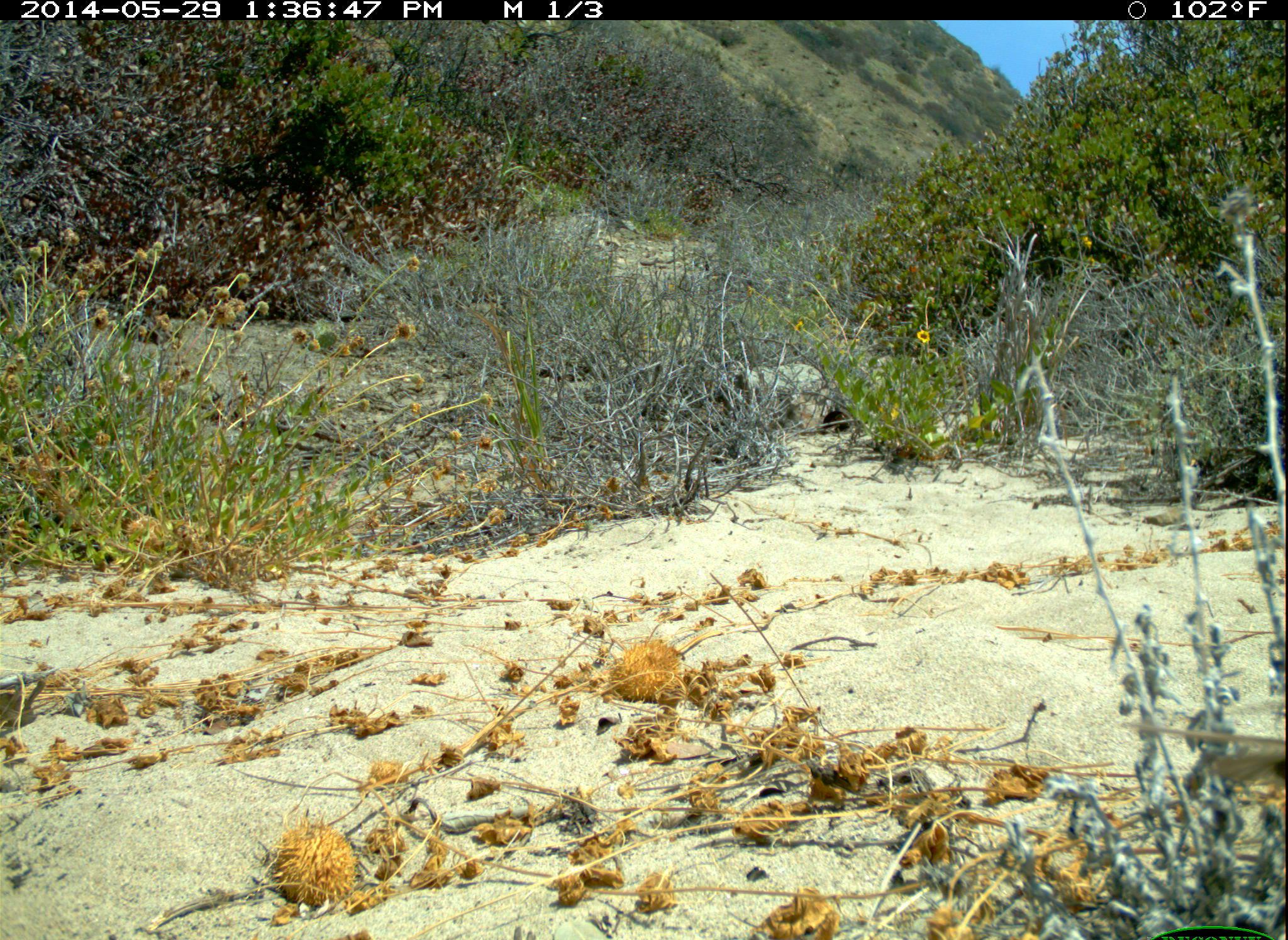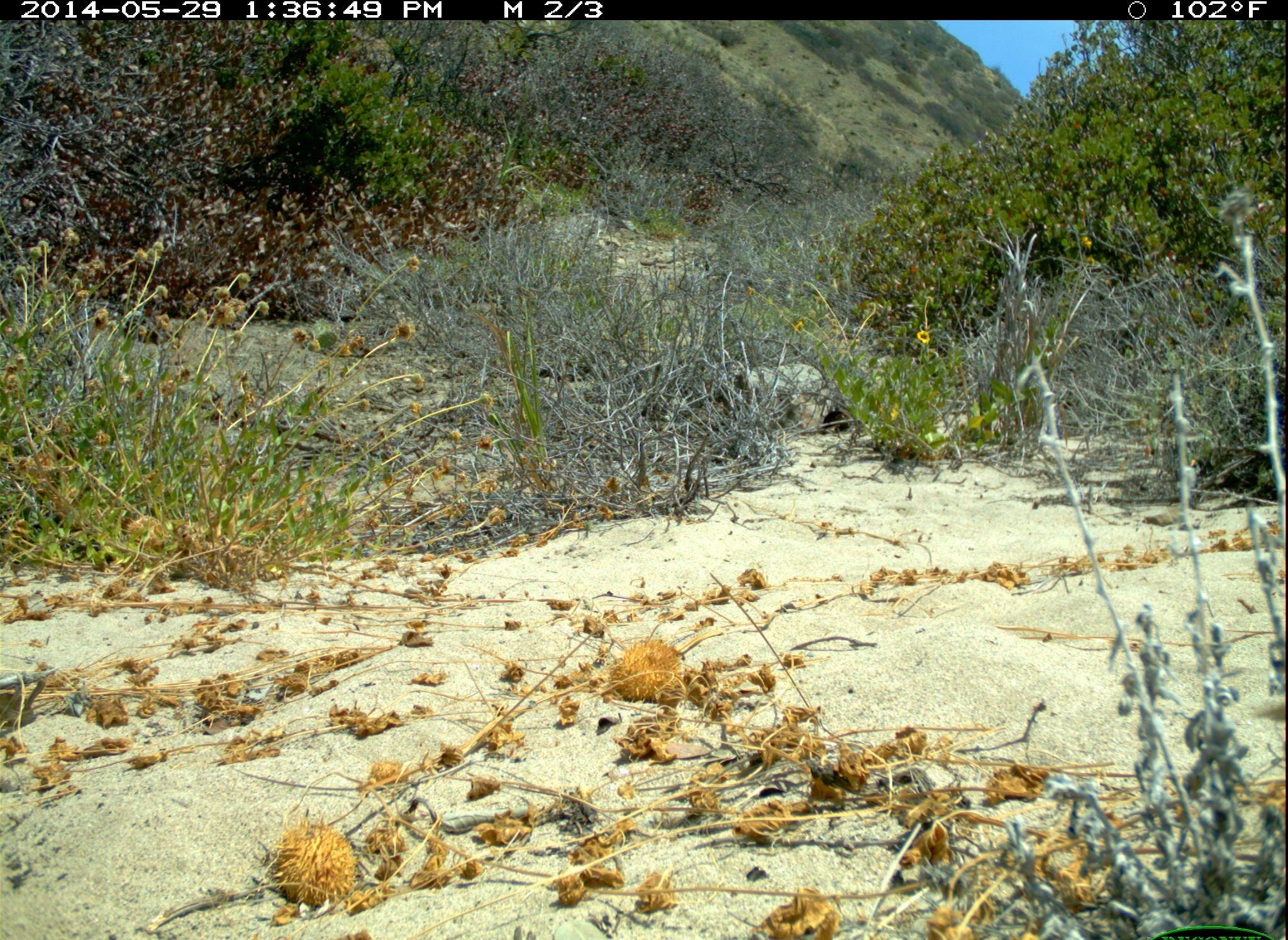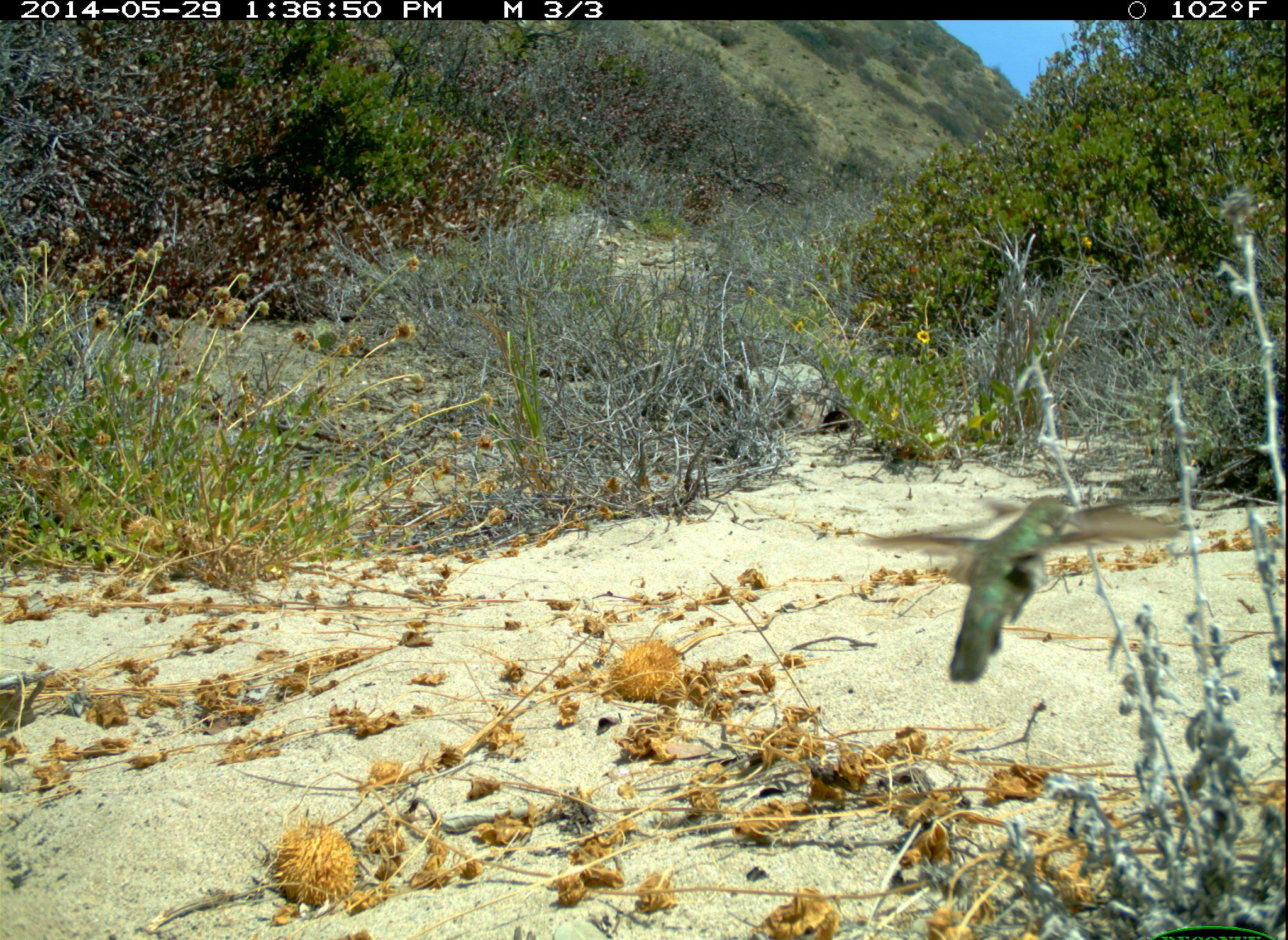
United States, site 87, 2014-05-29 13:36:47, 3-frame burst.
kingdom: Animalia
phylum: Chordata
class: Aves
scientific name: Aves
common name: bird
Bird (Aves).